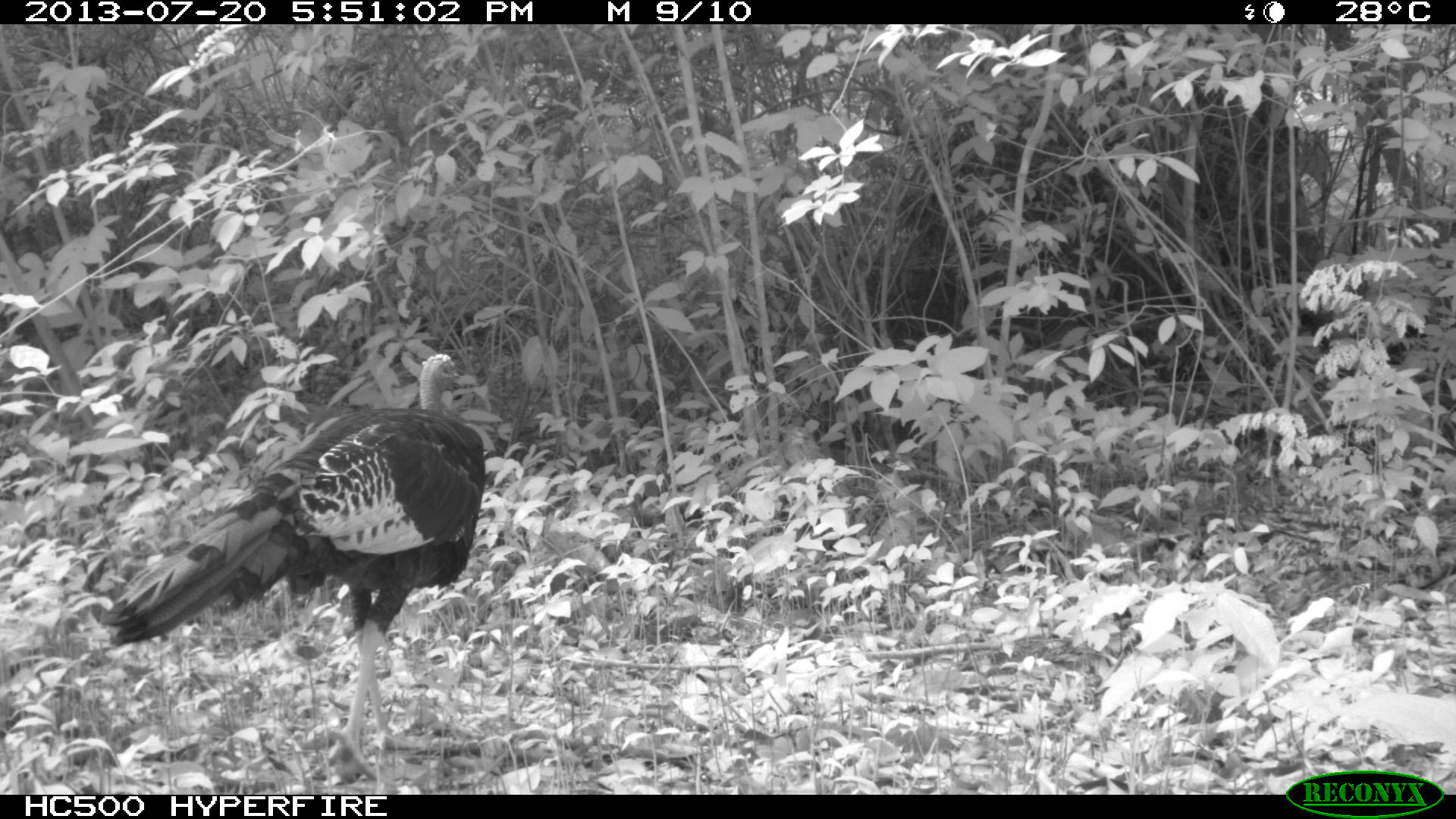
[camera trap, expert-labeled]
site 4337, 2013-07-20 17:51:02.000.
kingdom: Animalia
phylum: Chordata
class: Aves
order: Galliformes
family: Phasianidae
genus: Meleagris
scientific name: Meleagris ocellata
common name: ocellated turkey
Meleagris ocellata (ocellated turkey), count 1.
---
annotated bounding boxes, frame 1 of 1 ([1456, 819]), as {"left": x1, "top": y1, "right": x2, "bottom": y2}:
meleagris ocellata: {"left": 93, "top": 352, "right": 484, "bottom": 765}